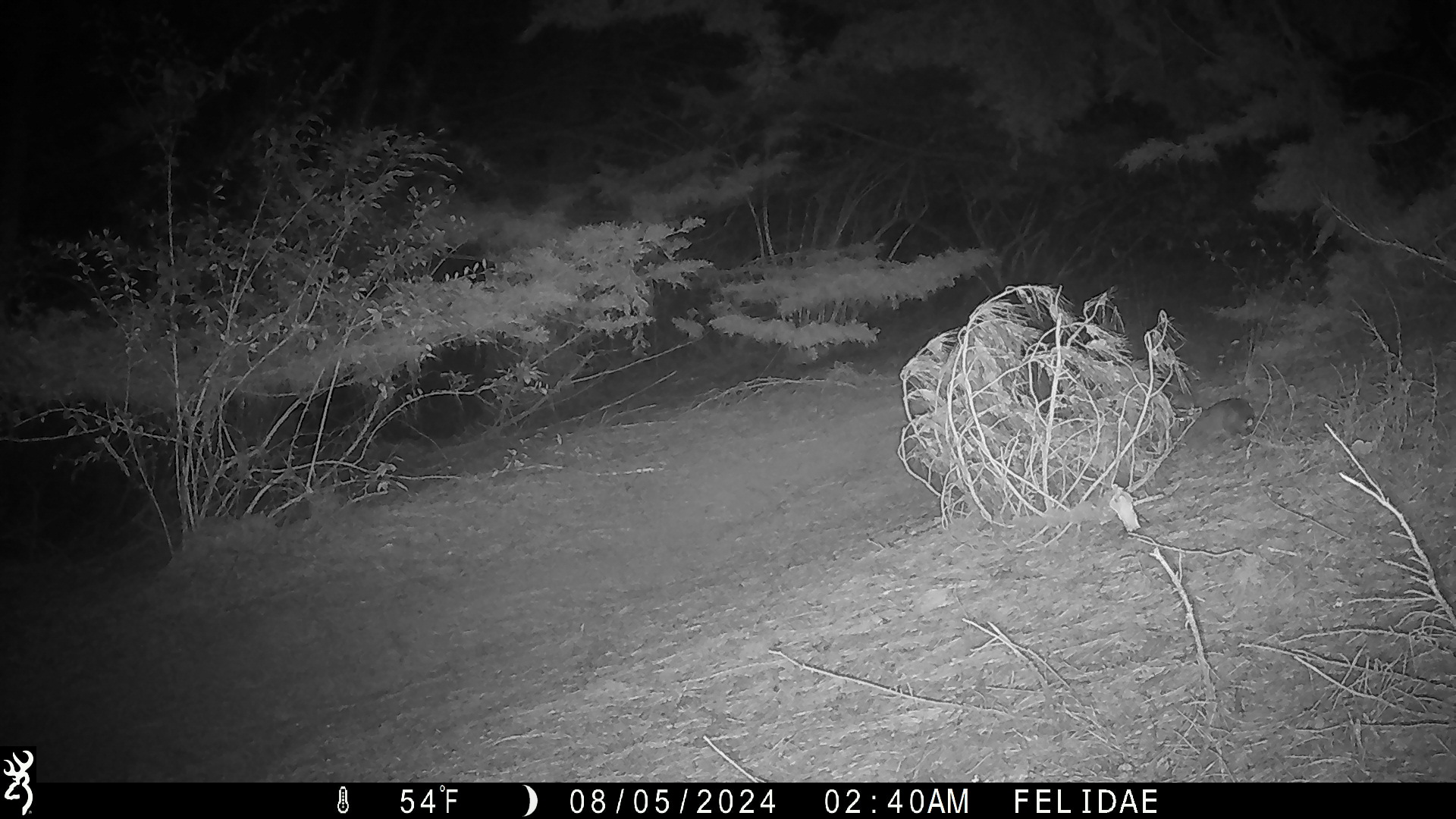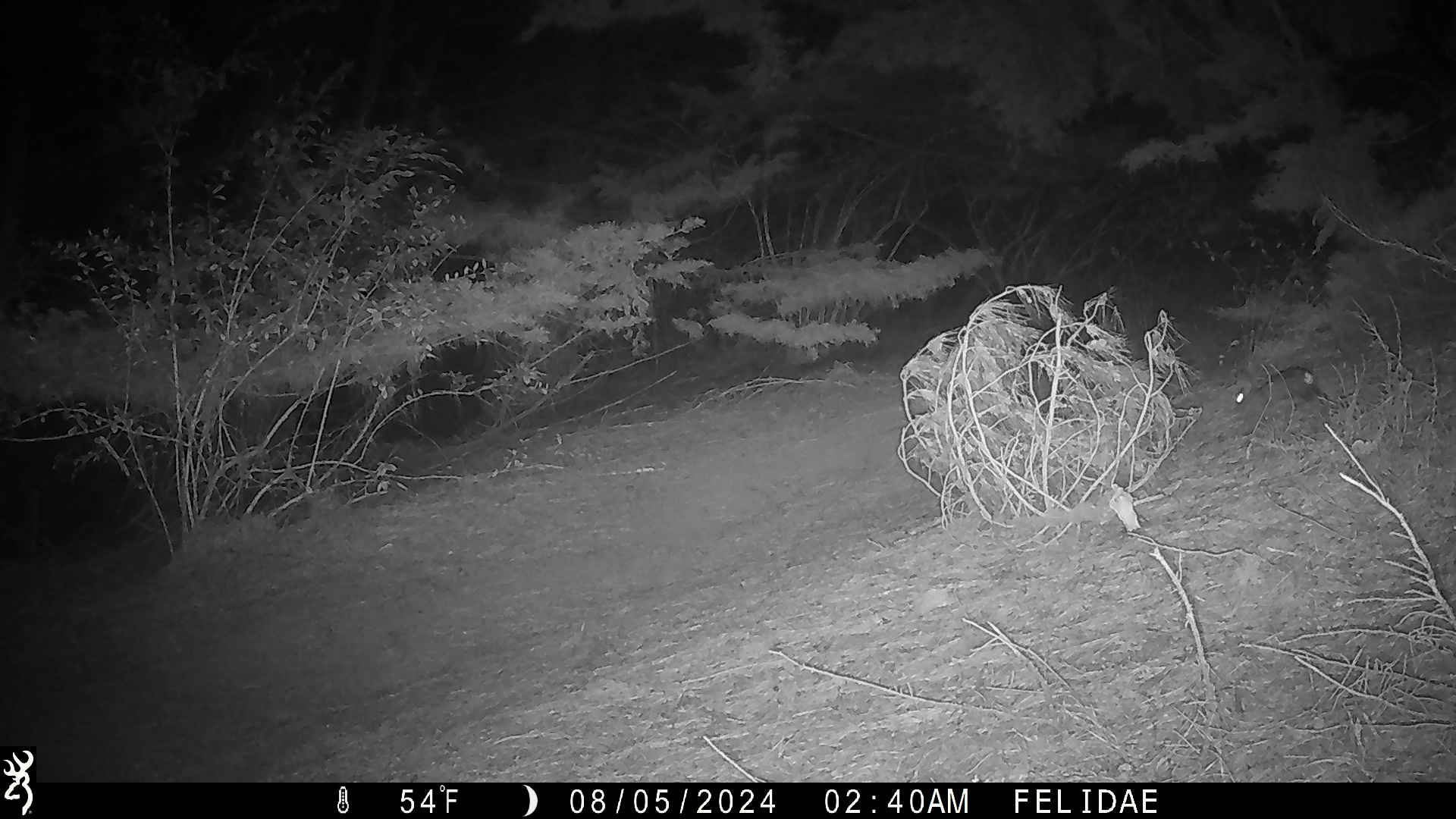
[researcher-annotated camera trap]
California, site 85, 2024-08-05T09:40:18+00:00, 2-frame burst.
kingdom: Animalia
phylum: Chordata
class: Mammalia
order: Lagomorpha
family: Leporidae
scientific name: Leporidae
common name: rabbit